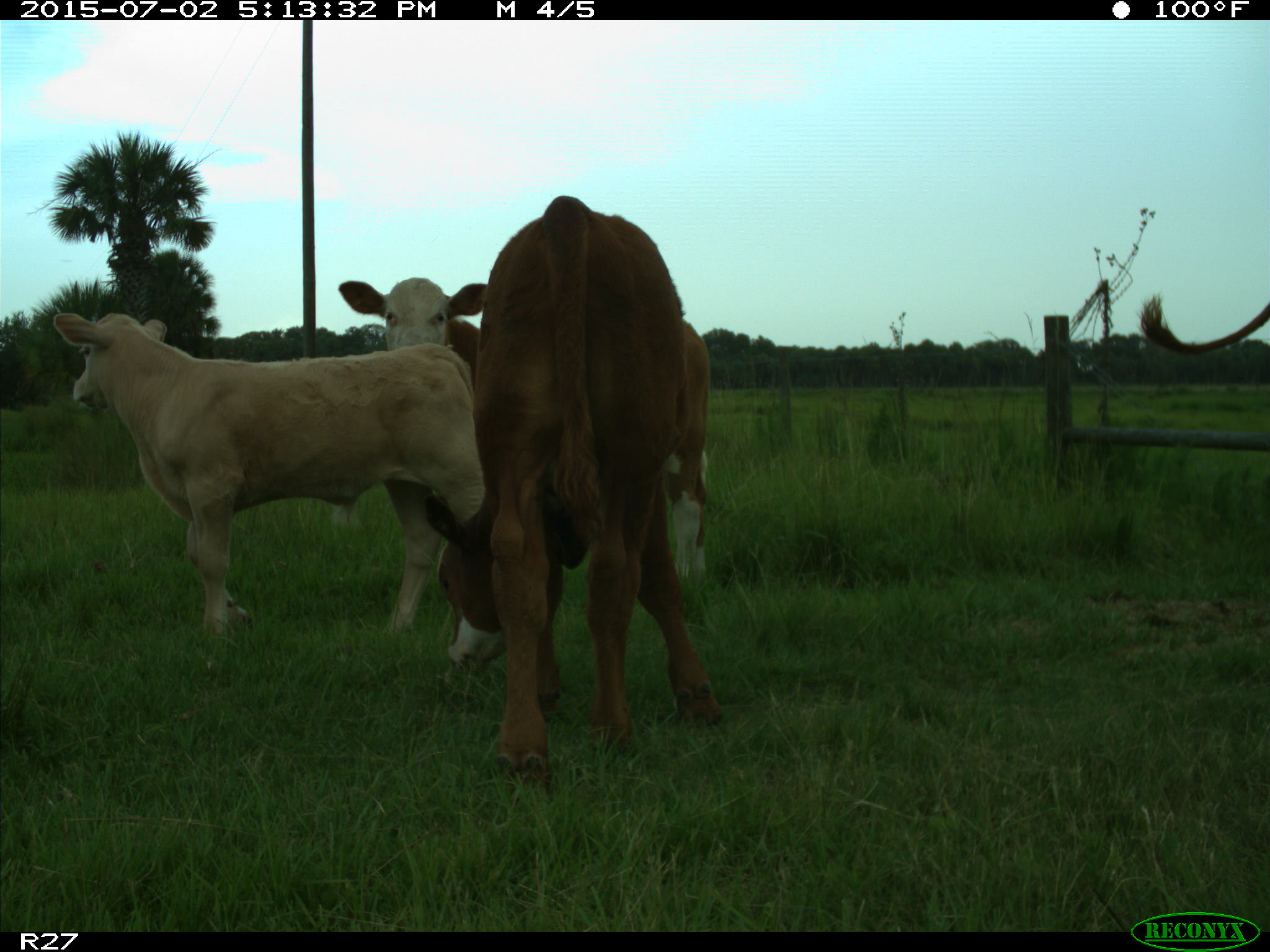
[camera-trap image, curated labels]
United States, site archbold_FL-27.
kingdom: Animalia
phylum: Chordata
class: Mammalia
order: Artiodactyla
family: Bovidae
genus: Bos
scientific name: Bos taurus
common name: domestic cow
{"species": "Bos taurus (domestic cow)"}